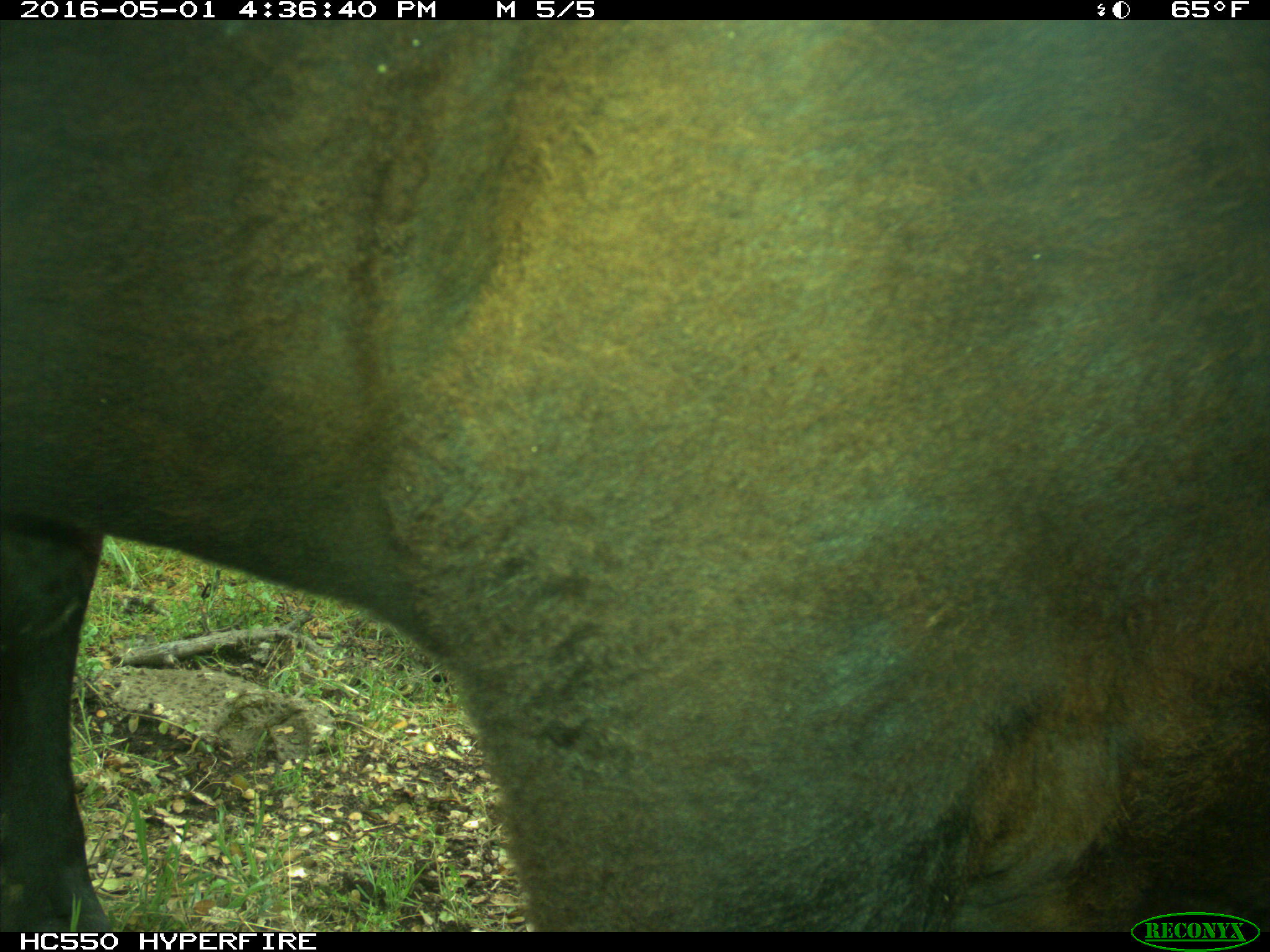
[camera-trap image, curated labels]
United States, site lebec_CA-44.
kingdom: Animalia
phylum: Chordata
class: Mammalia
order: Artiodactyla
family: Bovidae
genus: Bos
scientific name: Bos taurus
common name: domestic cow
Bos taurus (domestic cow).